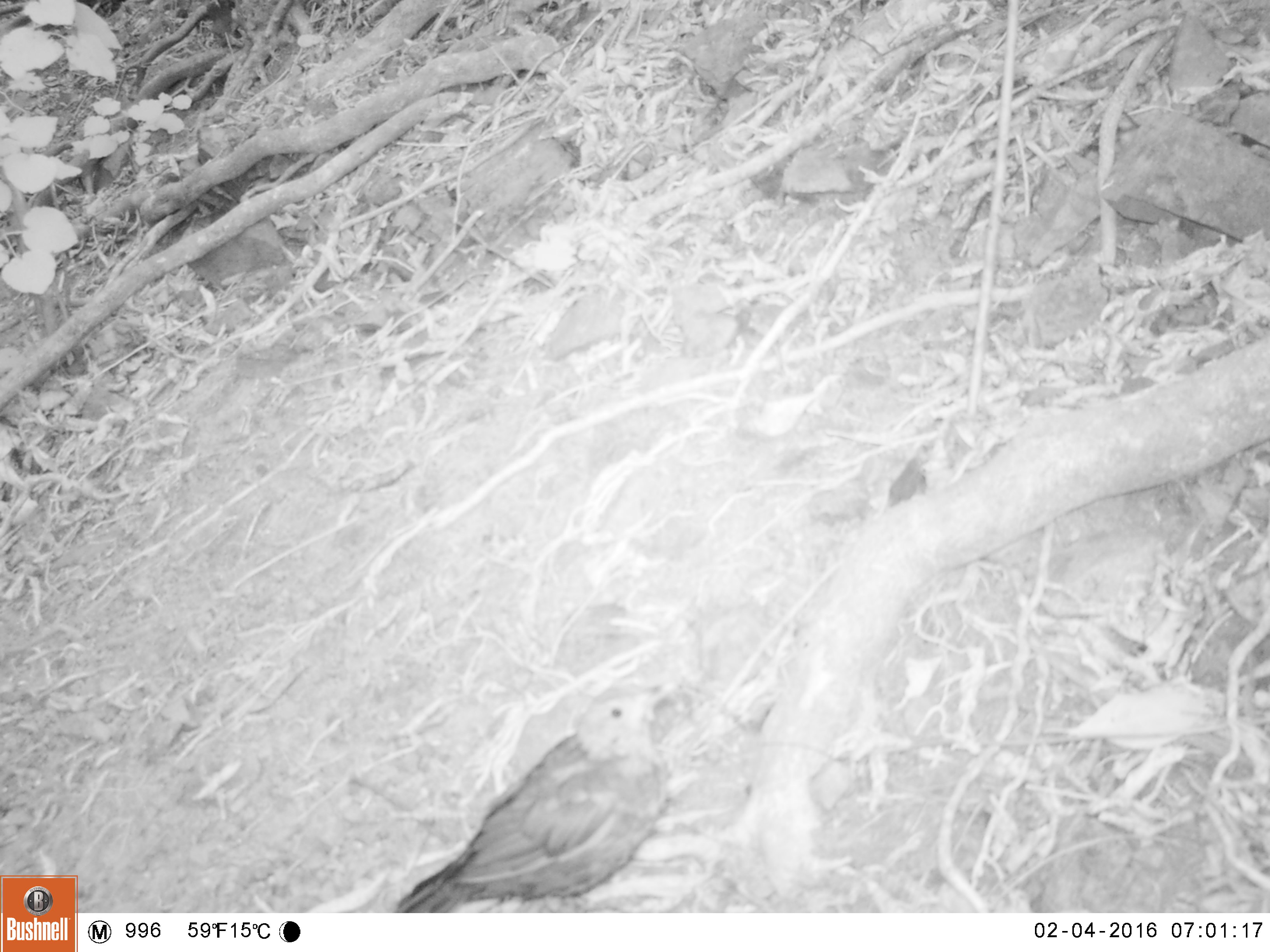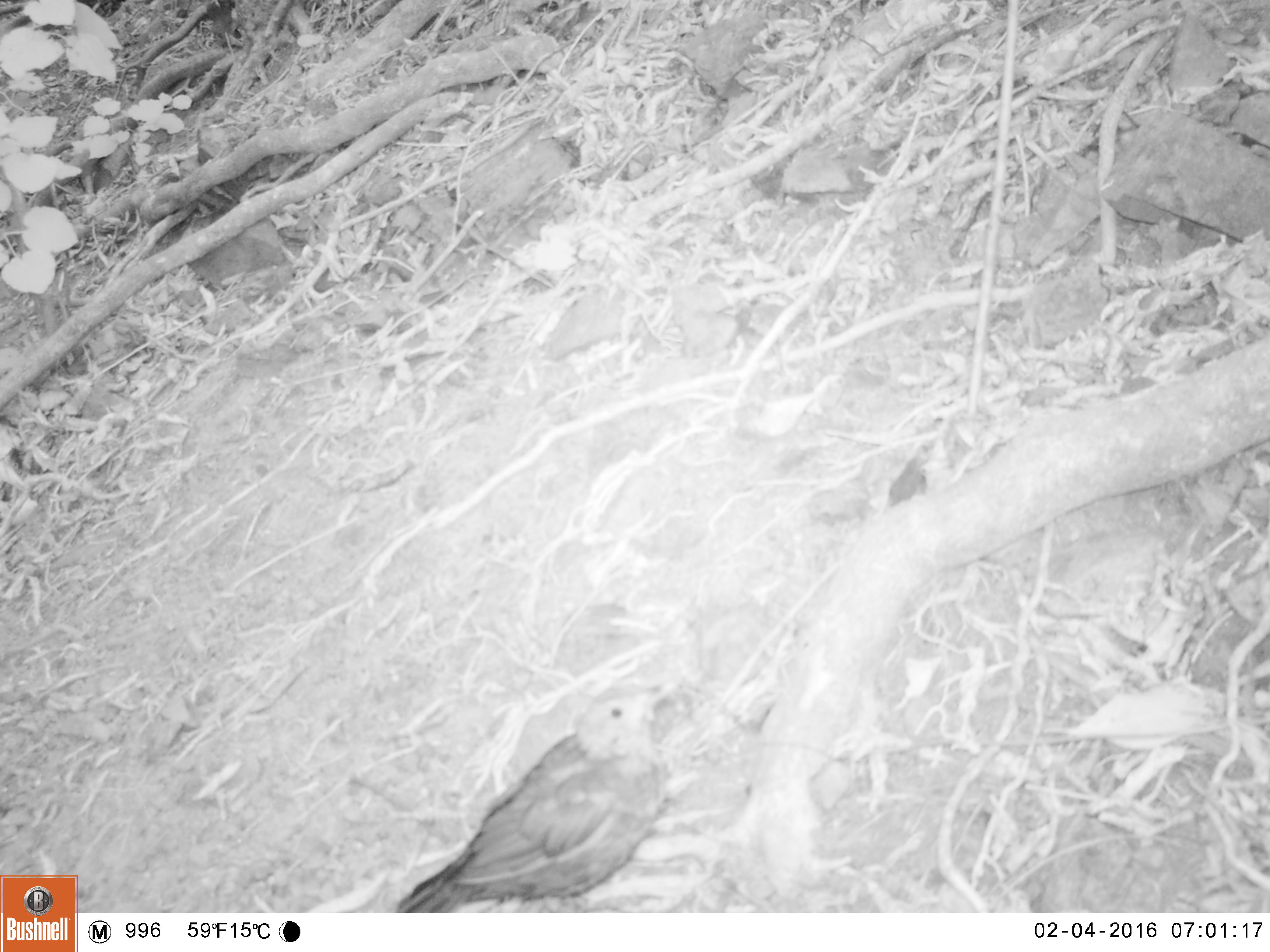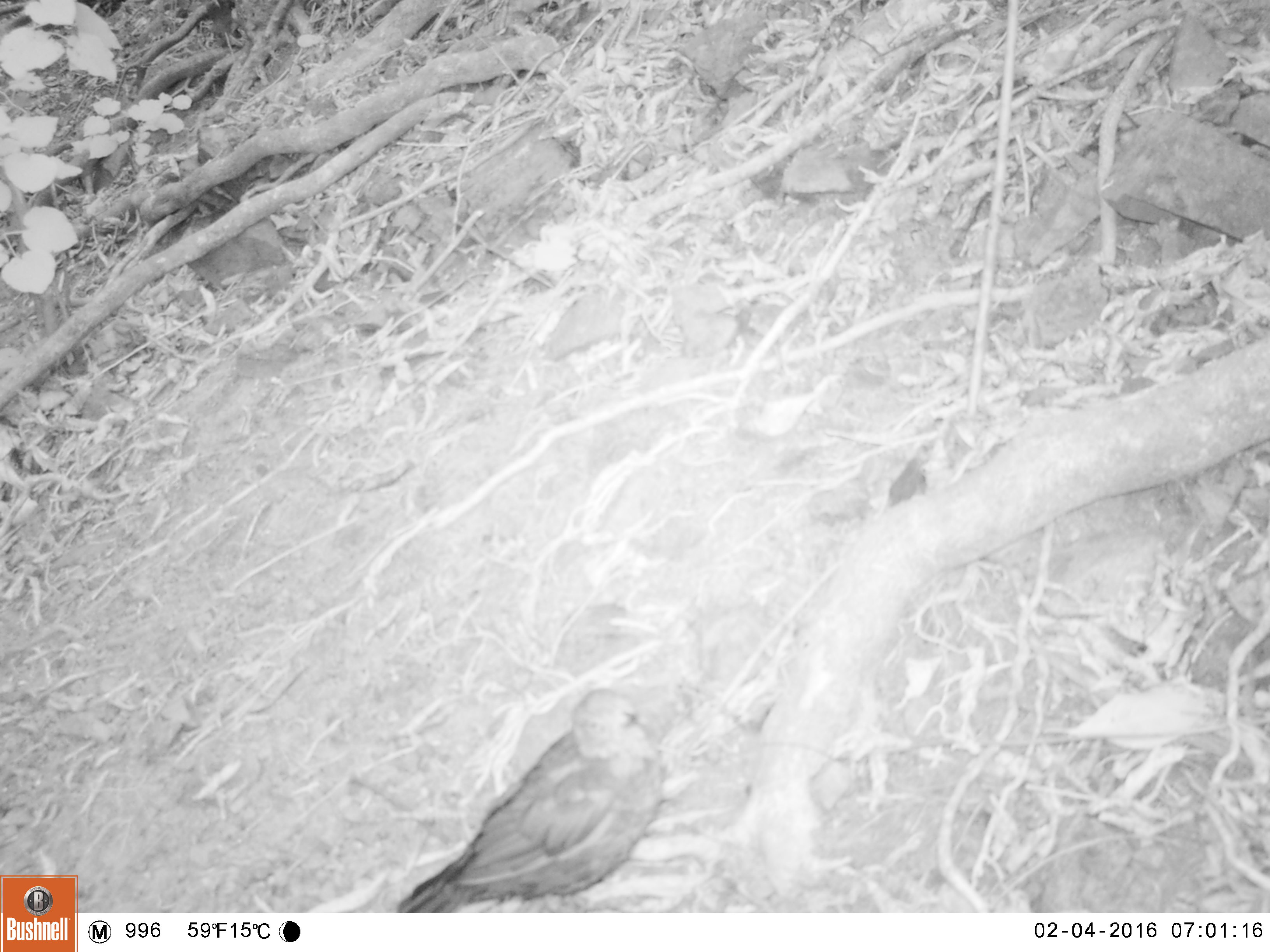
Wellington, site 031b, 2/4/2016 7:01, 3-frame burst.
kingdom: Animalia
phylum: Chordata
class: Aves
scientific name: Aves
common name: bird